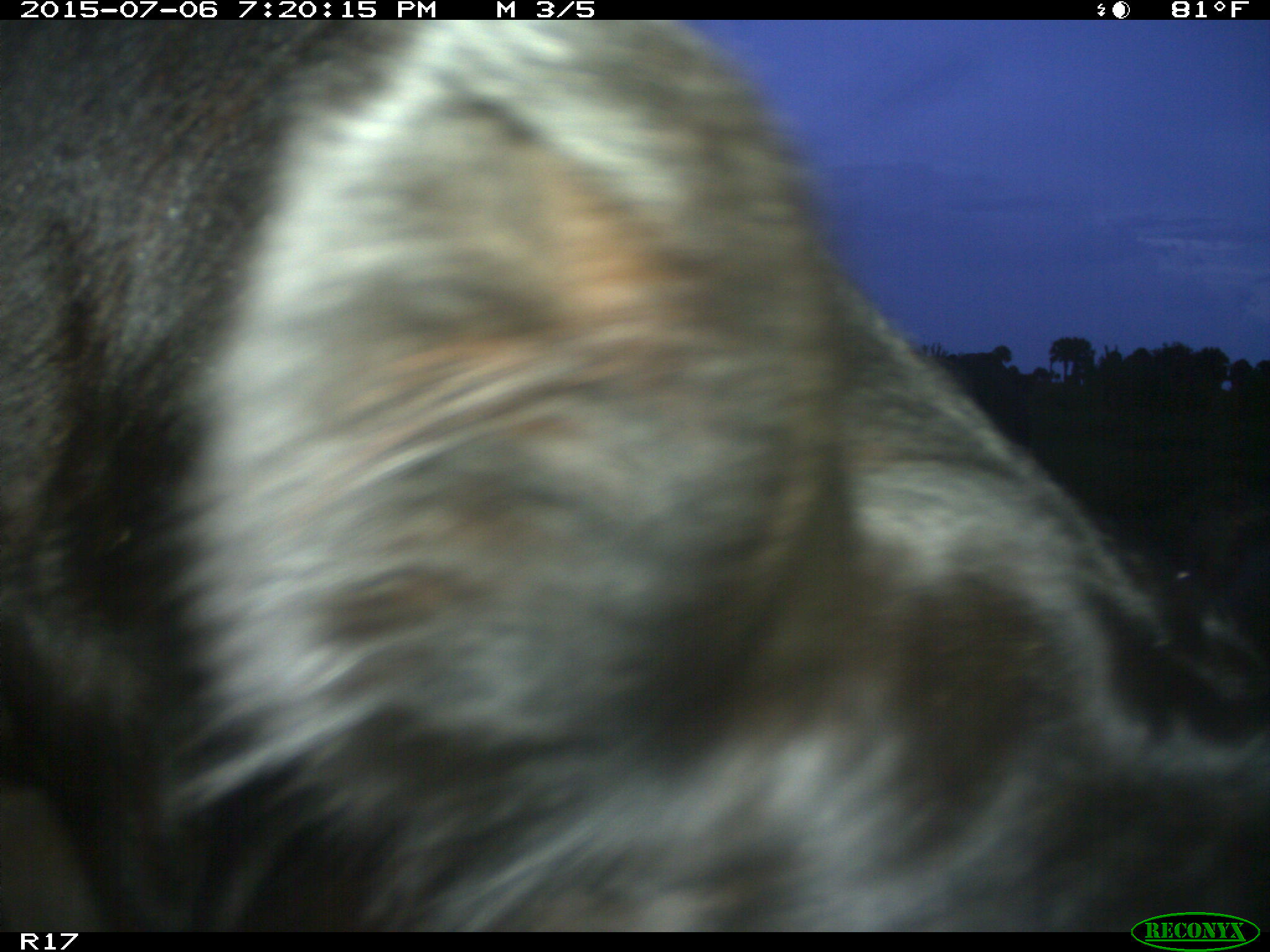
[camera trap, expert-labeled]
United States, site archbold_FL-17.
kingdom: Animalia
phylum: Chordata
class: Mammalia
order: Artiodactyla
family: Bovidae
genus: Bos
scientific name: Bos taurus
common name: domestic cow